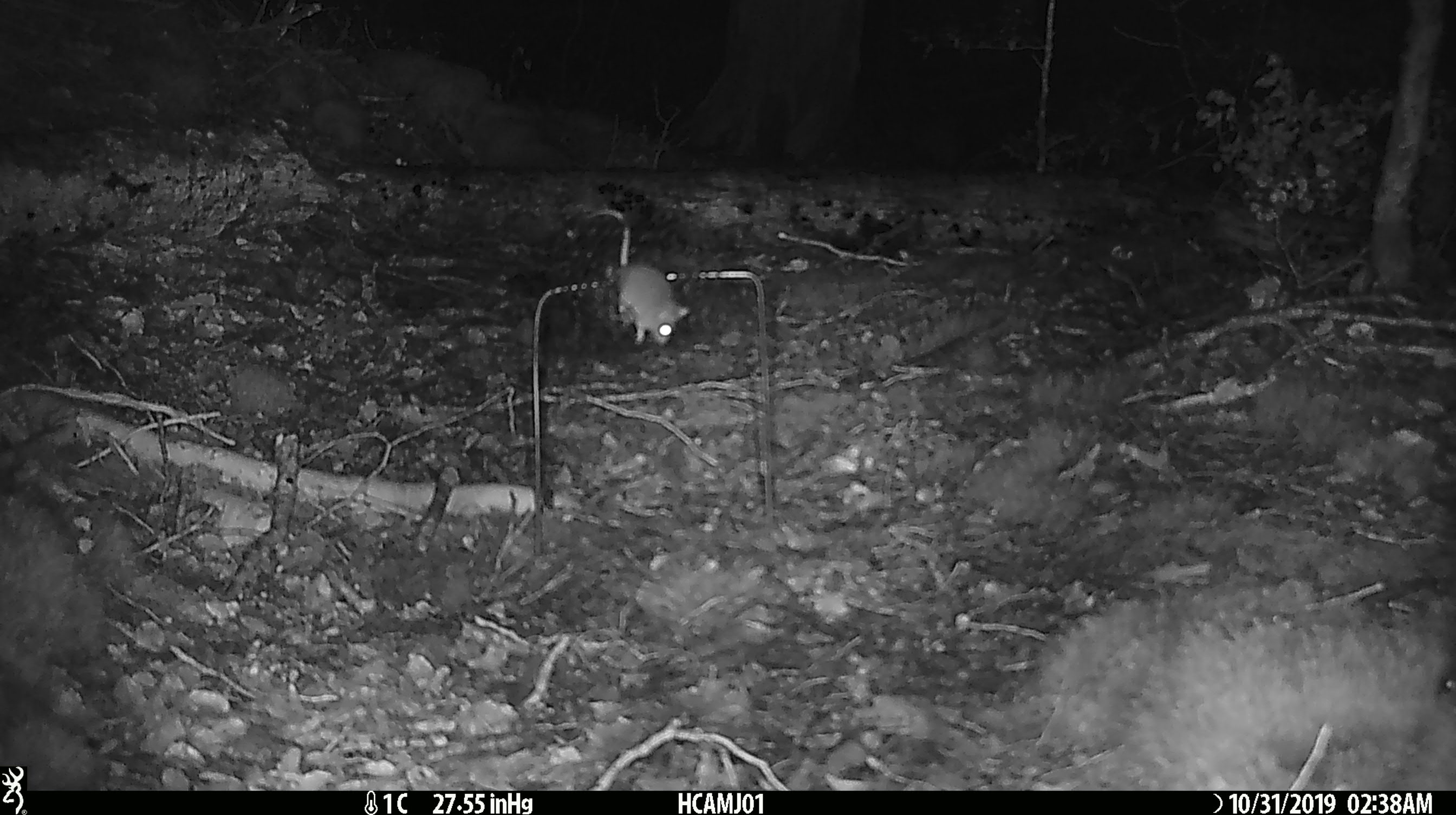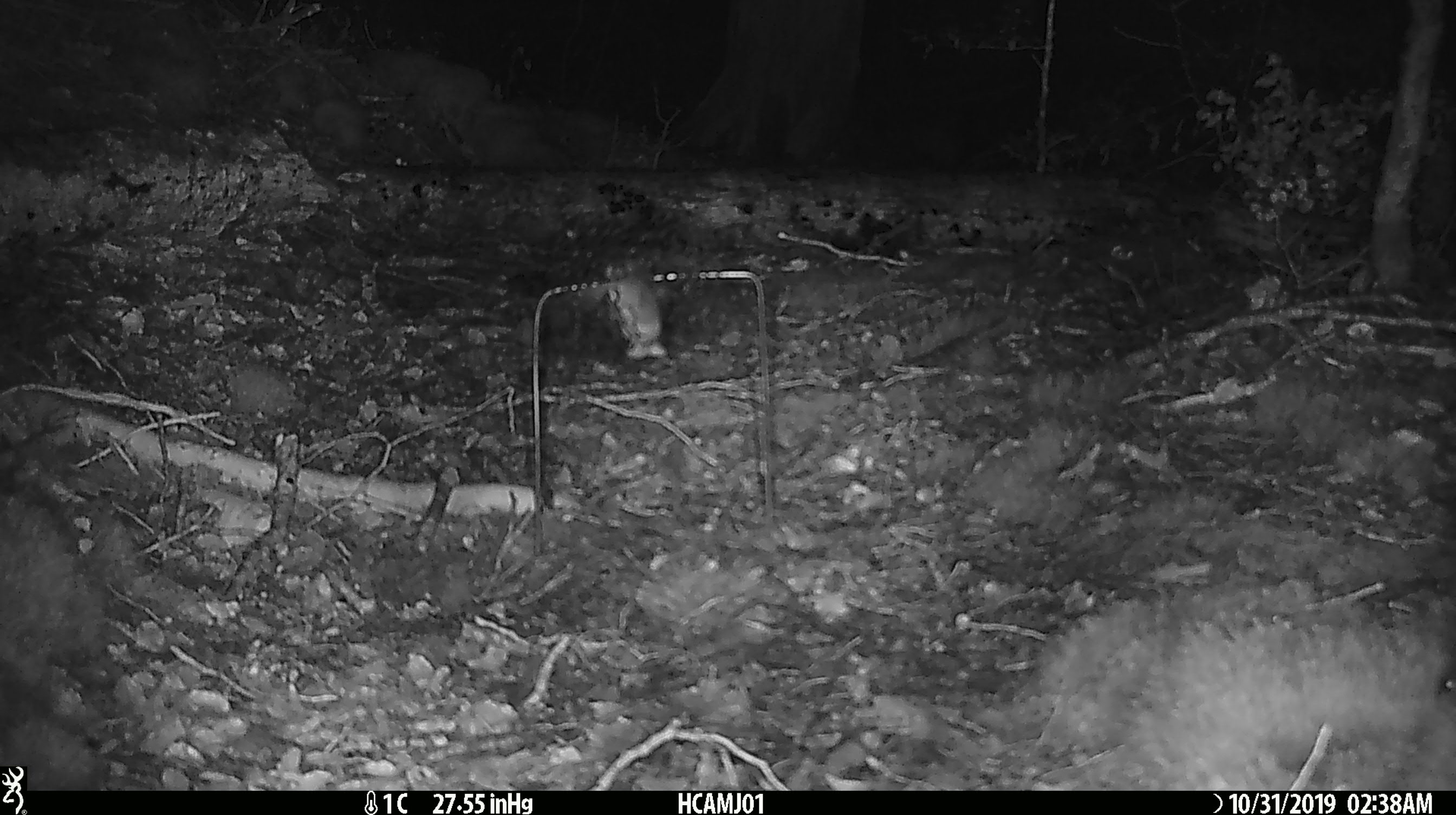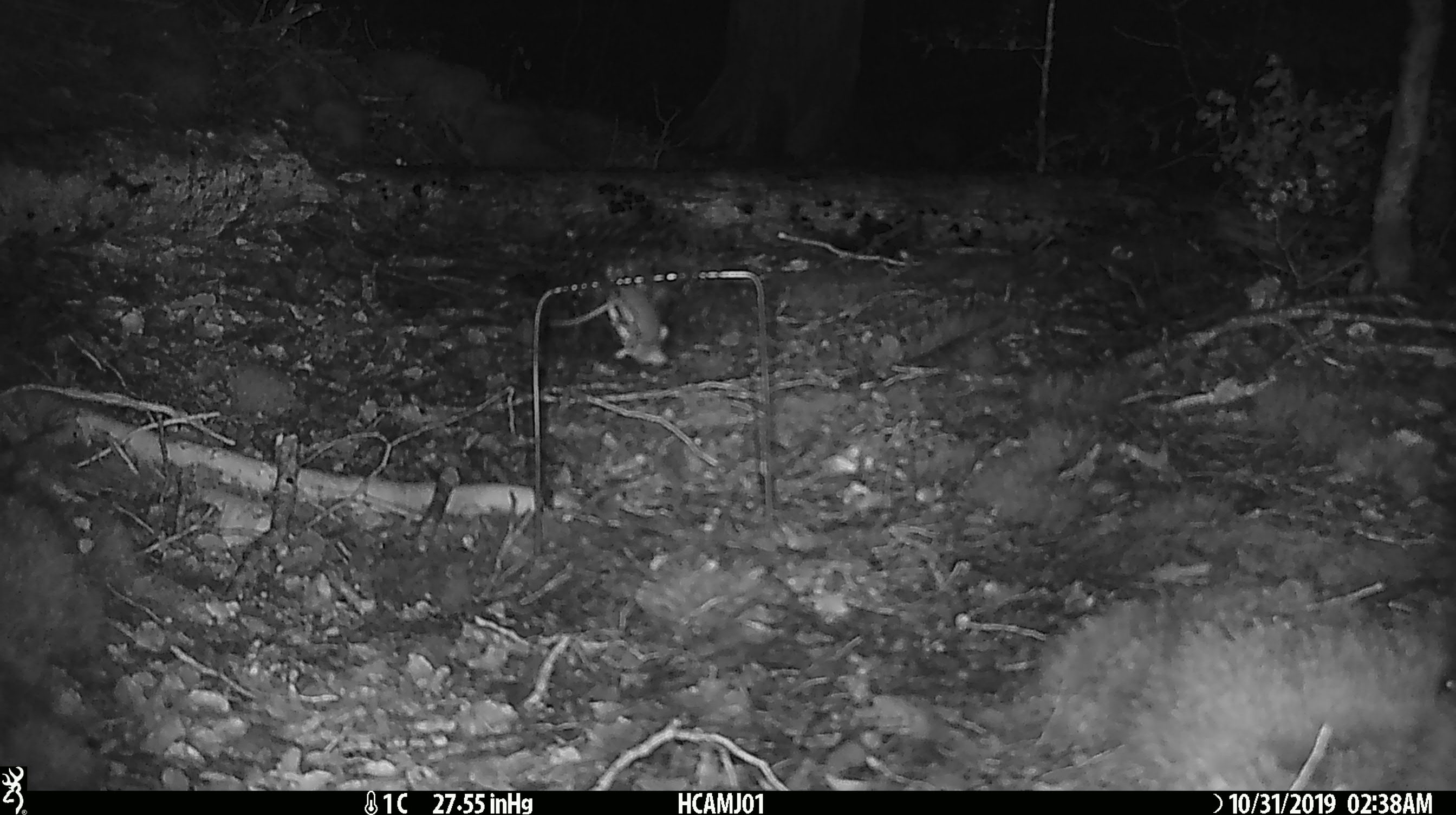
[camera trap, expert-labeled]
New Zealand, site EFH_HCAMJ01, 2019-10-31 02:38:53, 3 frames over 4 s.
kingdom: Animalia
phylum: Chordata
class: Mammalia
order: Rodentia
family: Muridae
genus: Mus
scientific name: Mus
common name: mouse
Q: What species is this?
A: Mouse (Mus).